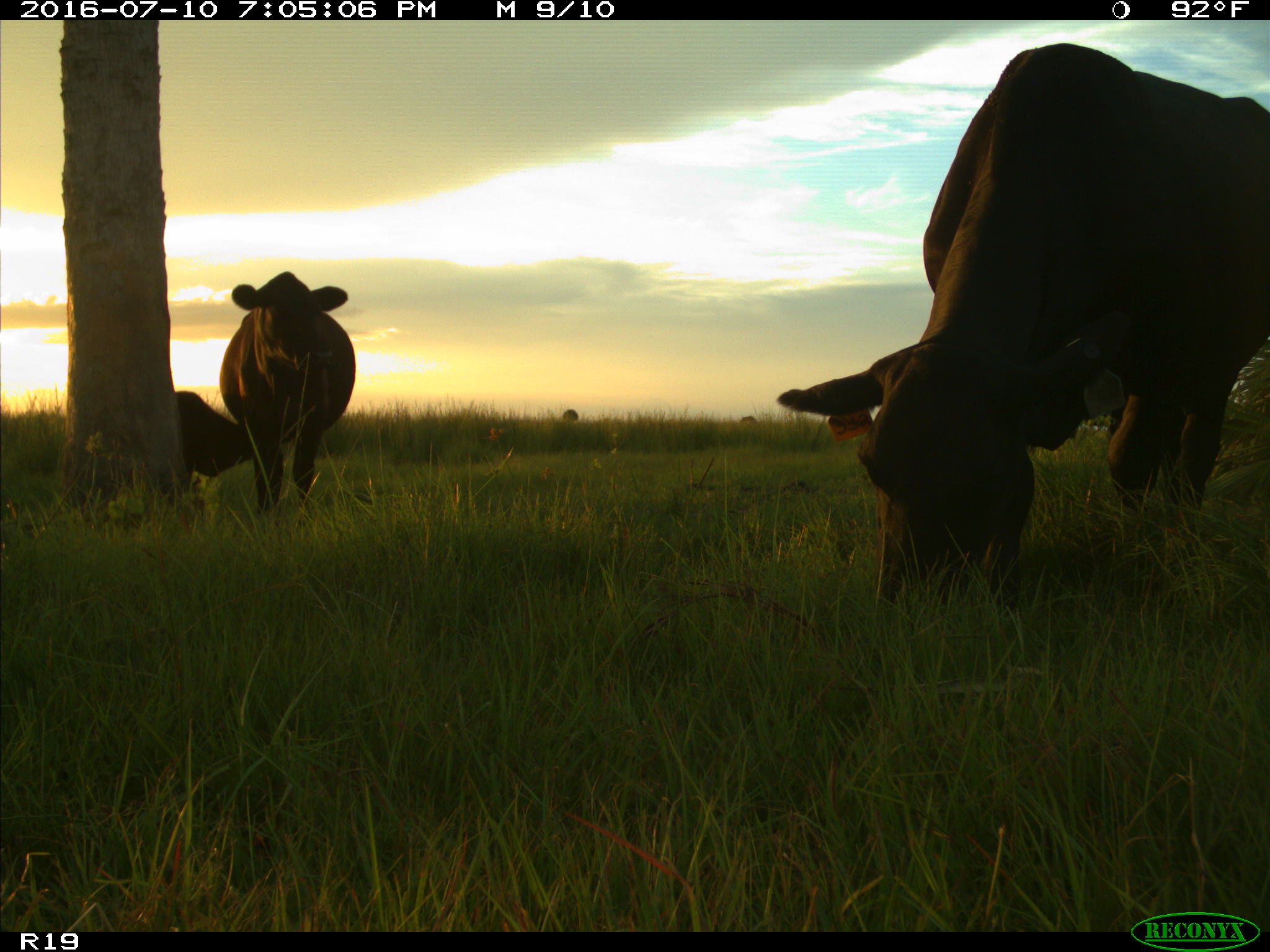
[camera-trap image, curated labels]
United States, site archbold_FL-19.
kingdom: Animalia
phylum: Chordata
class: Mammalia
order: Artiodactyla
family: Bovidae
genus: Bos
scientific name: Bos taurus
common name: domestic cow